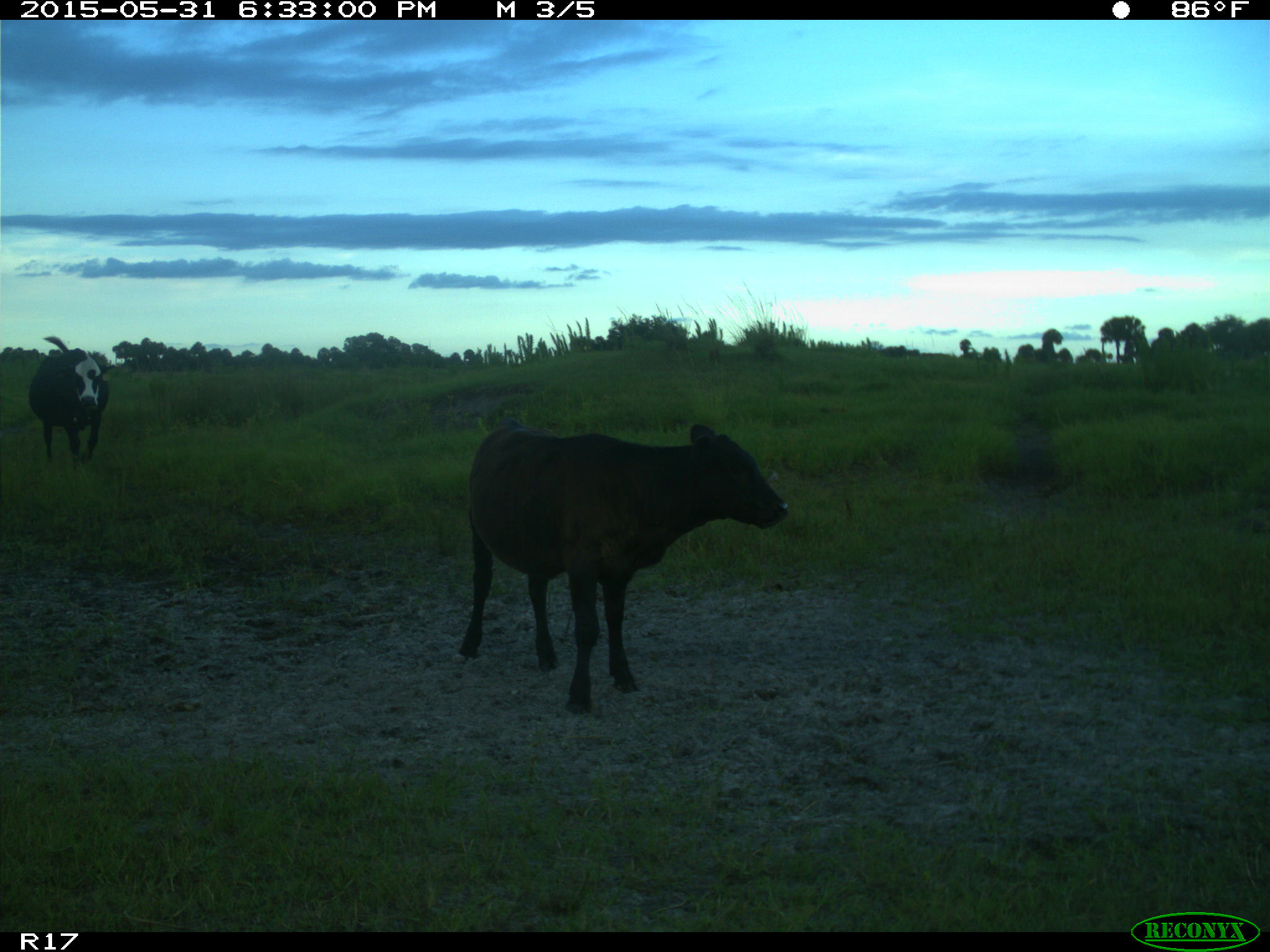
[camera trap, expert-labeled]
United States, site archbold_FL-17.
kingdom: Animalia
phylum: Chordata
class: Mammalia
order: Artiodactyla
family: Bovidae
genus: Bos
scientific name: Bos taurus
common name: domestic cow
Bos taurus (domestic cow).